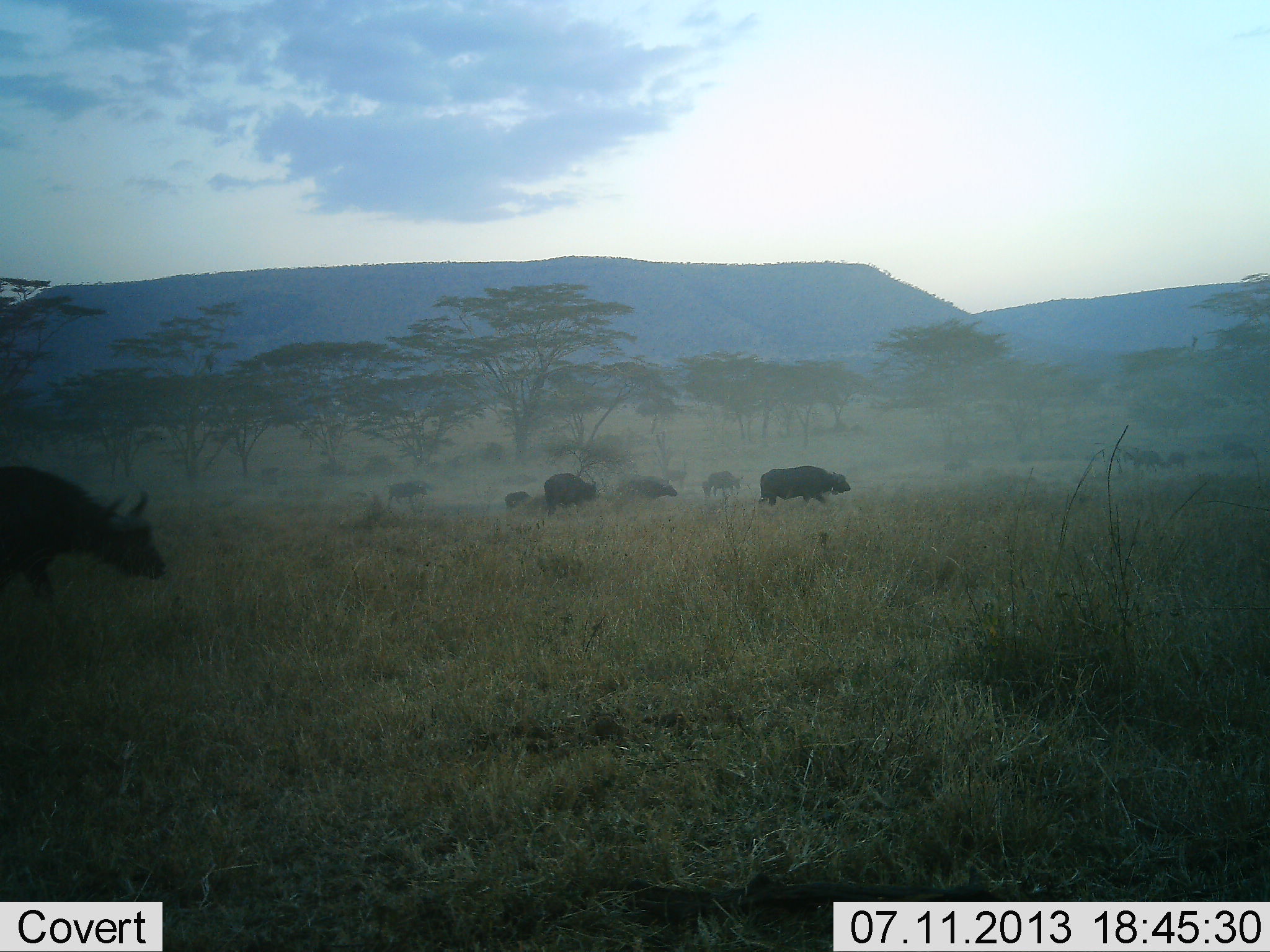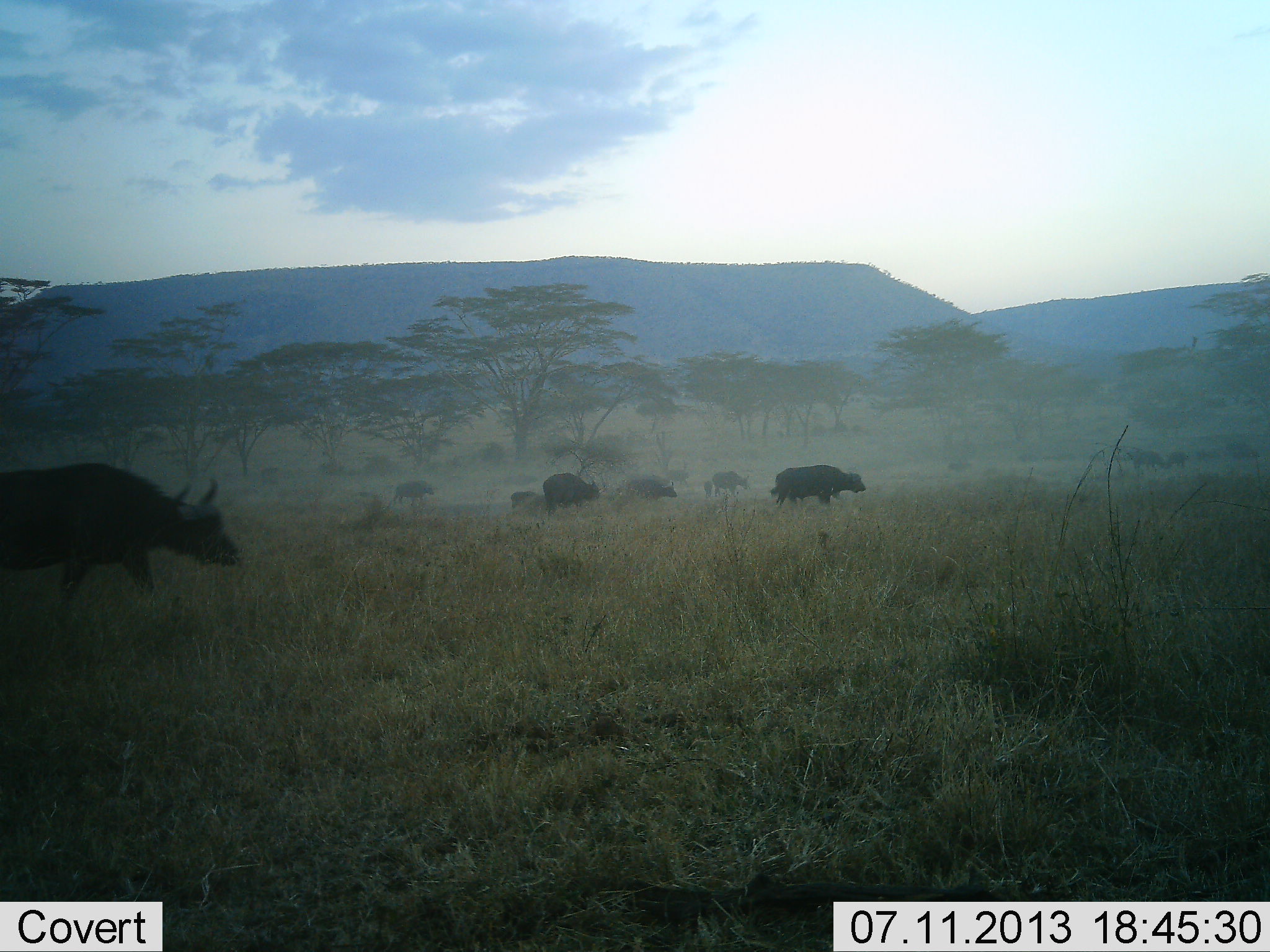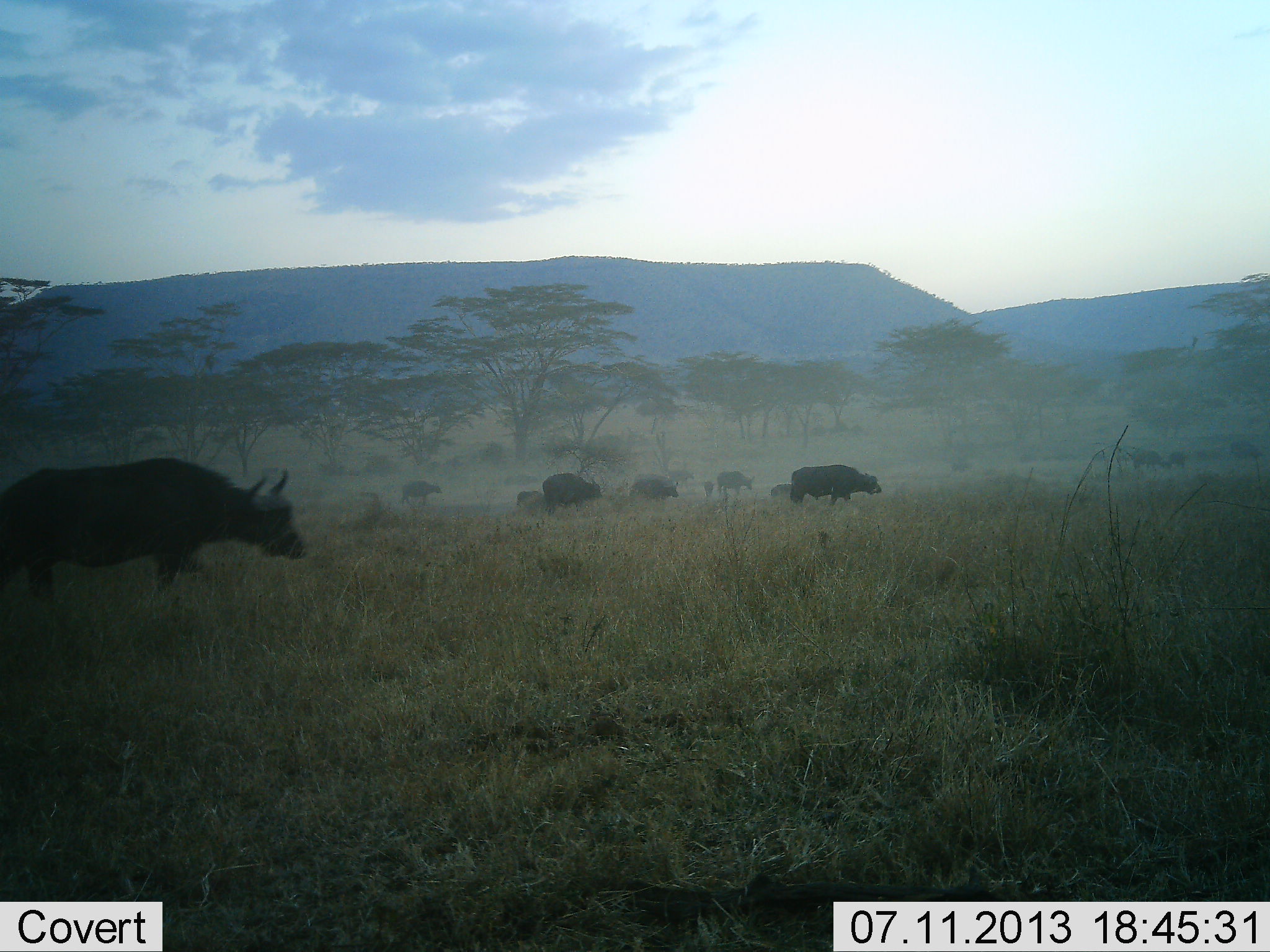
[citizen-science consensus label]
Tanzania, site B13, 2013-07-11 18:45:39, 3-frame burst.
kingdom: Animalia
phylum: Chordata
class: Mammalia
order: Artiodactyla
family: Bovidae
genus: Syncerus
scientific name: Syncerus caffer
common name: cape buffalo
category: buffalo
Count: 11-50.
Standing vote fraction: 6%.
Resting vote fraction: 0%.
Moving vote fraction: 94%.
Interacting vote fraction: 0%.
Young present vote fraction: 12%.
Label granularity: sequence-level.